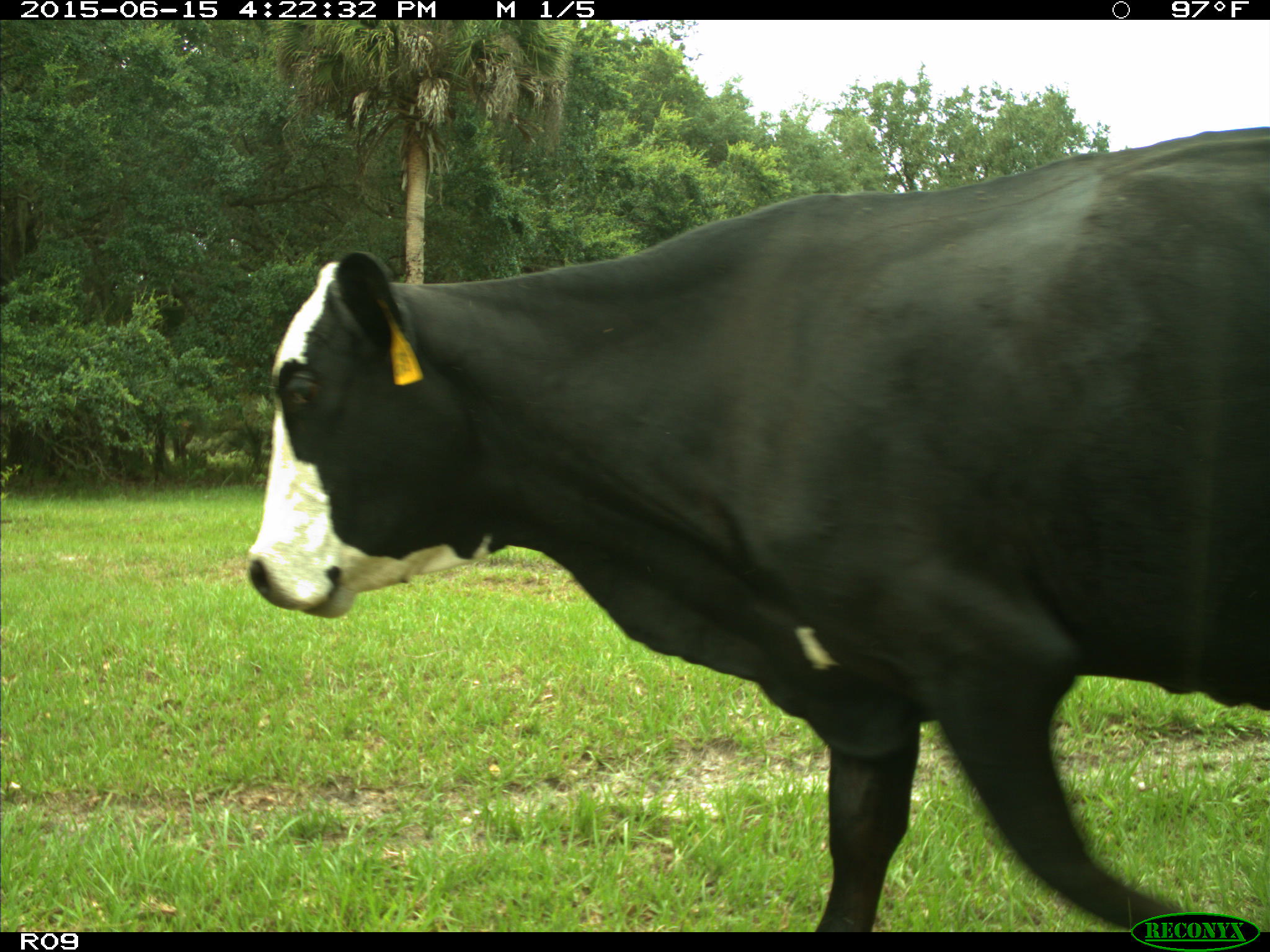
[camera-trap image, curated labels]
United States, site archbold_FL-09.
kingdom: Animalia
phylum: Chordata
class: Mammalia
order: Artiodactyla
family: Bovidae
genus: Bos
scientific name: Bos taurus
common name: domestic cow